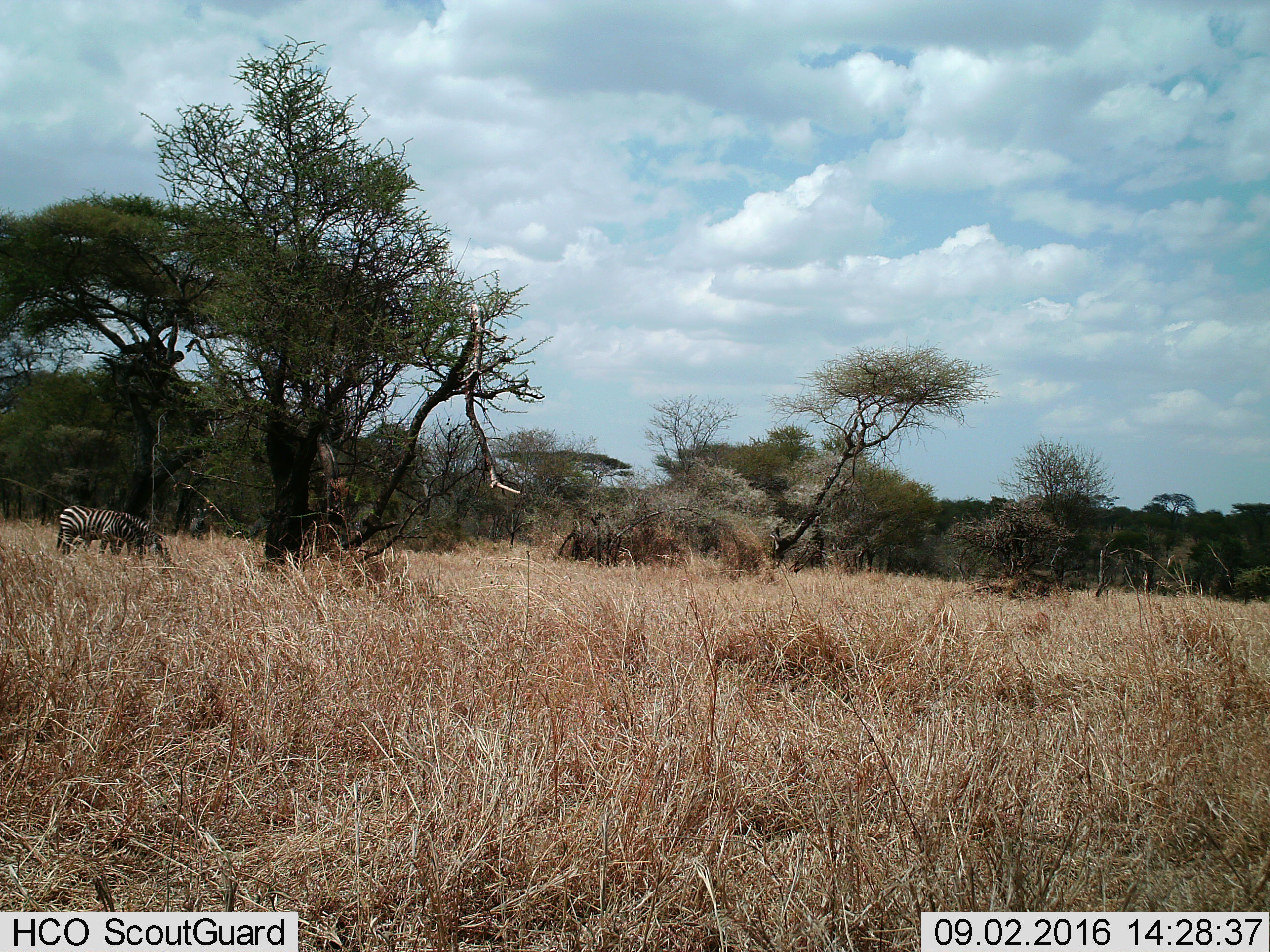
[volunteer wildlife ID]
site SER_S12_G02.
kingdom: Animalia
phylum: Chordata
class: Mammalia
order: Perissodactyla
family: Equidae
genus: Equus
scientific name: Equus quagga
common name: plains zebra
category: zebraplains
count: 2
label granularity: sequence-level